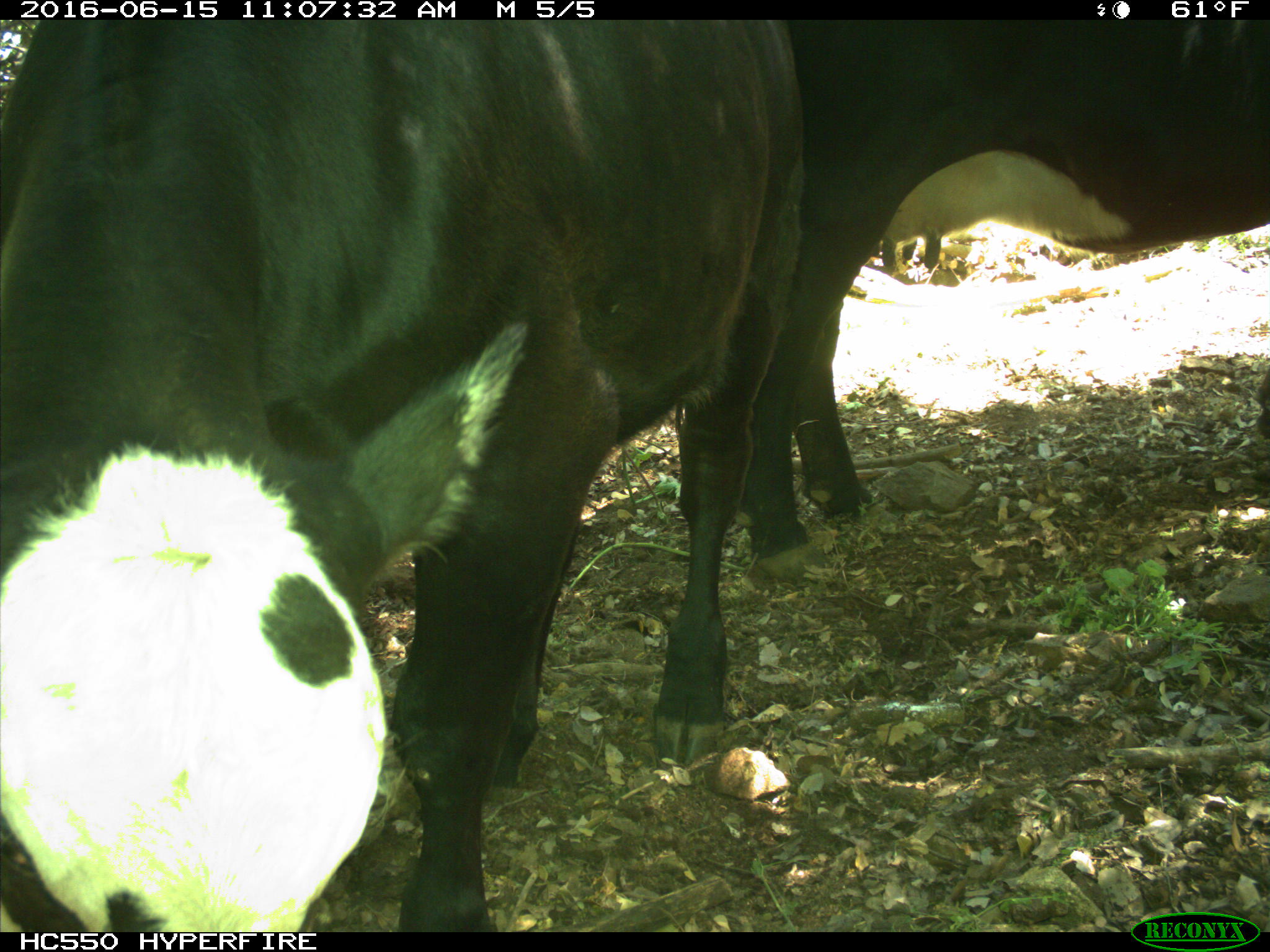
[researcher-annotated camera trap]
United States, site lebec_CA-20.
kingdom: Animalia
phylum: Chordata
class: Mammalia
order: Artiodactyla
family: Bovidae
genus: Bos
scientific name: Bos taurus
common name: domestic cow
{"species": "Bos taurus (domestic cow)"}